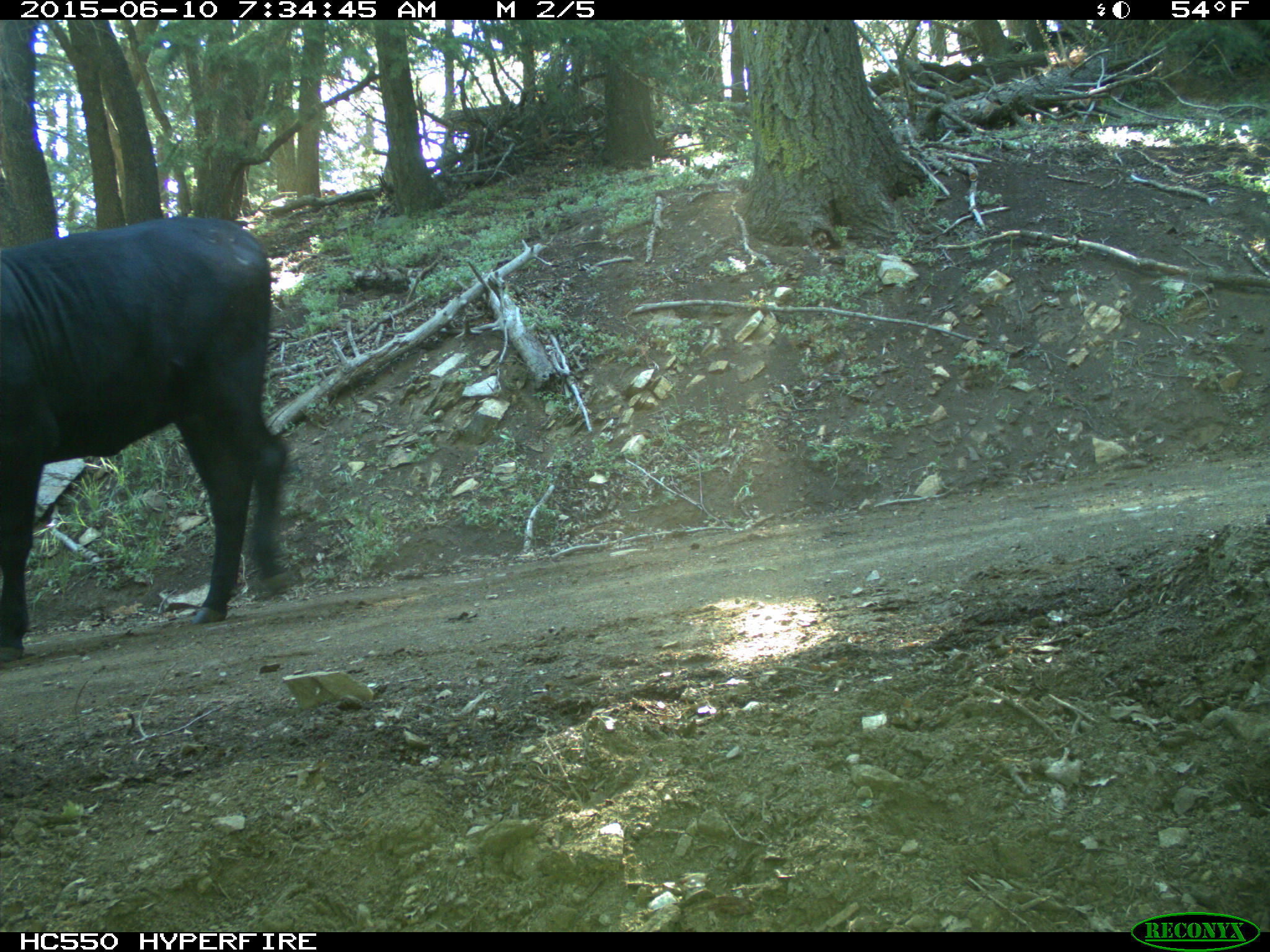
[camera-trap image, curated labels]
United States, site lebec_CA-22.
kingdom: Animalia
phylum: Chordata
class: Mammalia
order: Artiodactyla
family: Bovidae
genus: Bos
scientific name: Bos taurus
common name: domestic cow